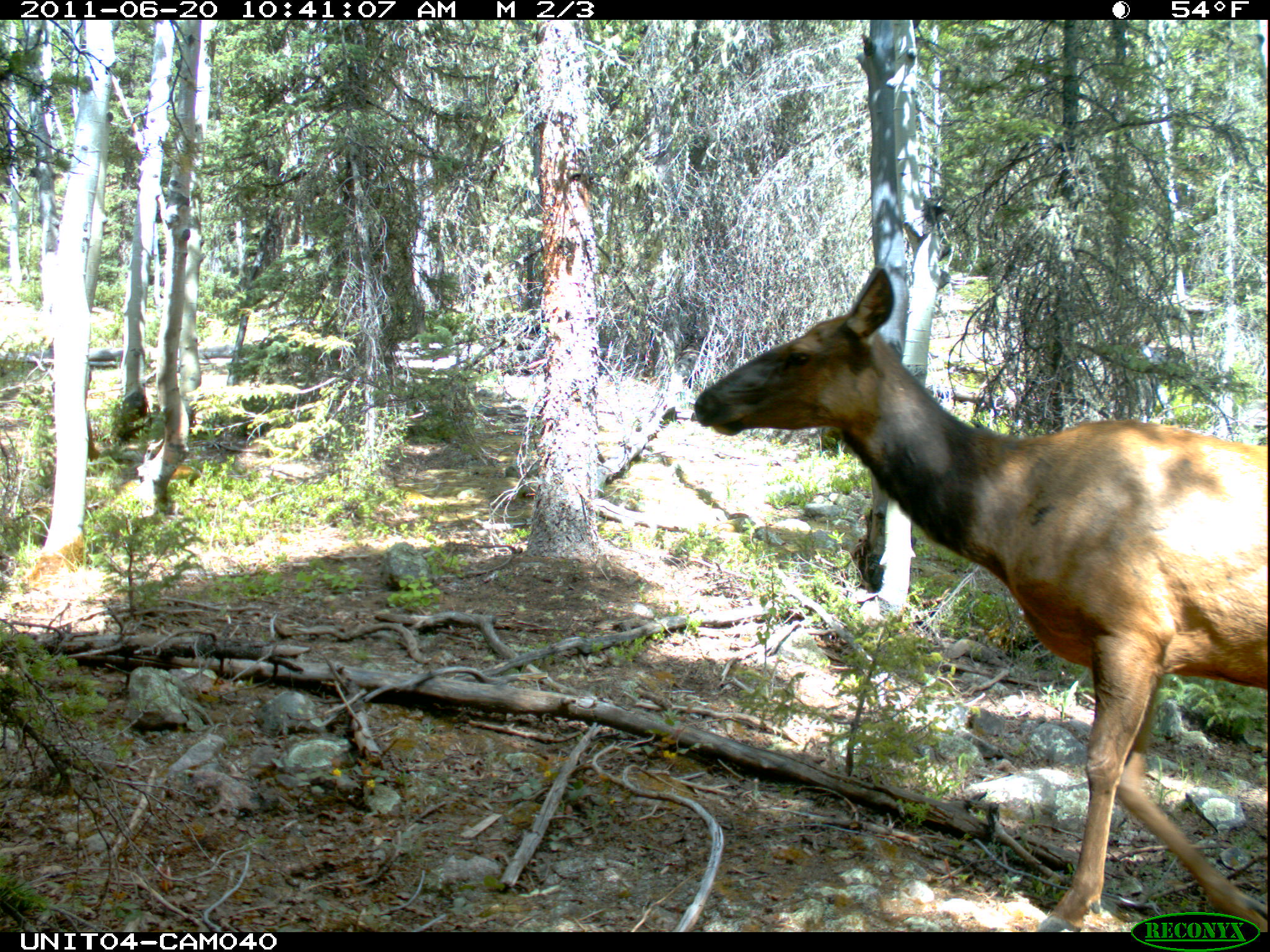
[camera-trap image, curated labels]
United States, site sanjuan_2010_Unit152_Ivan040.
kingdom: Animalia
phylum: Chordata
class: Mammalia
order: Artiodactyla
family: Cervidae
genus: Cervus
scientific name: Cervus elaphus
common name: red deer